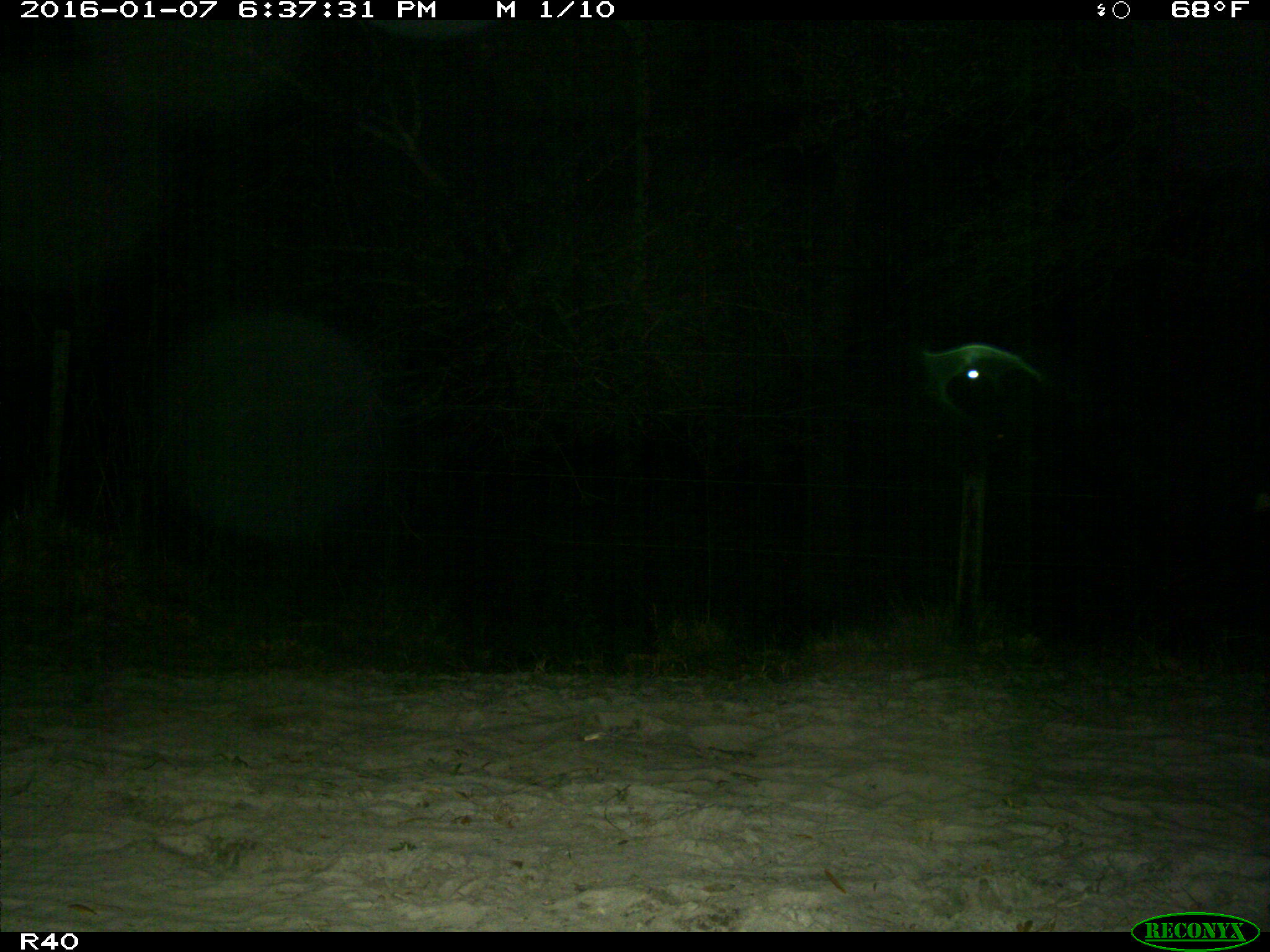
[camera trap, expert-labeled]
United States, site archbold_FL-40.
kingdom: Animalia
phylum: Chordata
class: Mammalia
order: Artiodactyla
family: Bovidae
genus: Bos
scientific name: Bos taurus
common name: domestic cow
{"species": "Bos taurus (domestic cow)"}